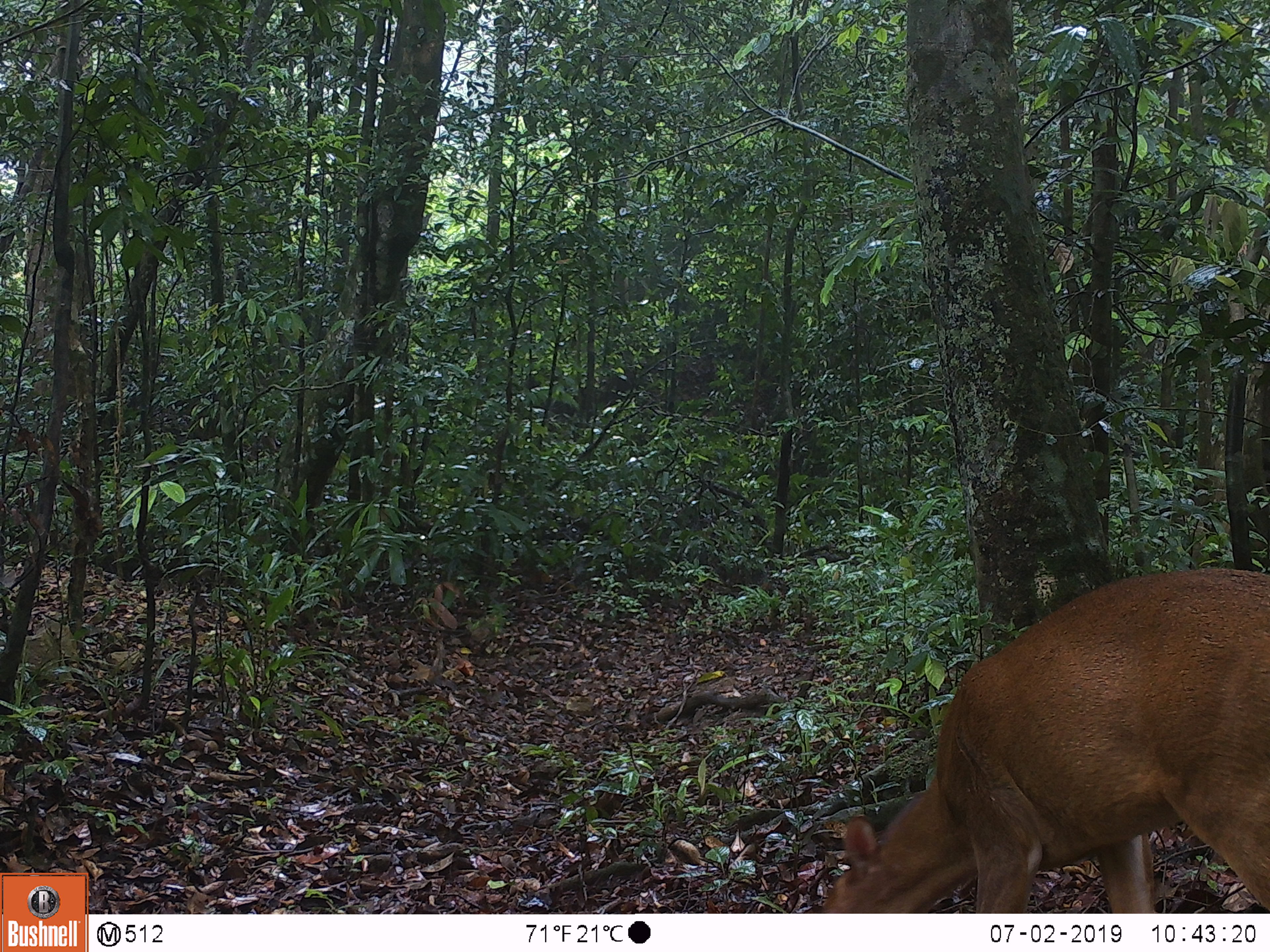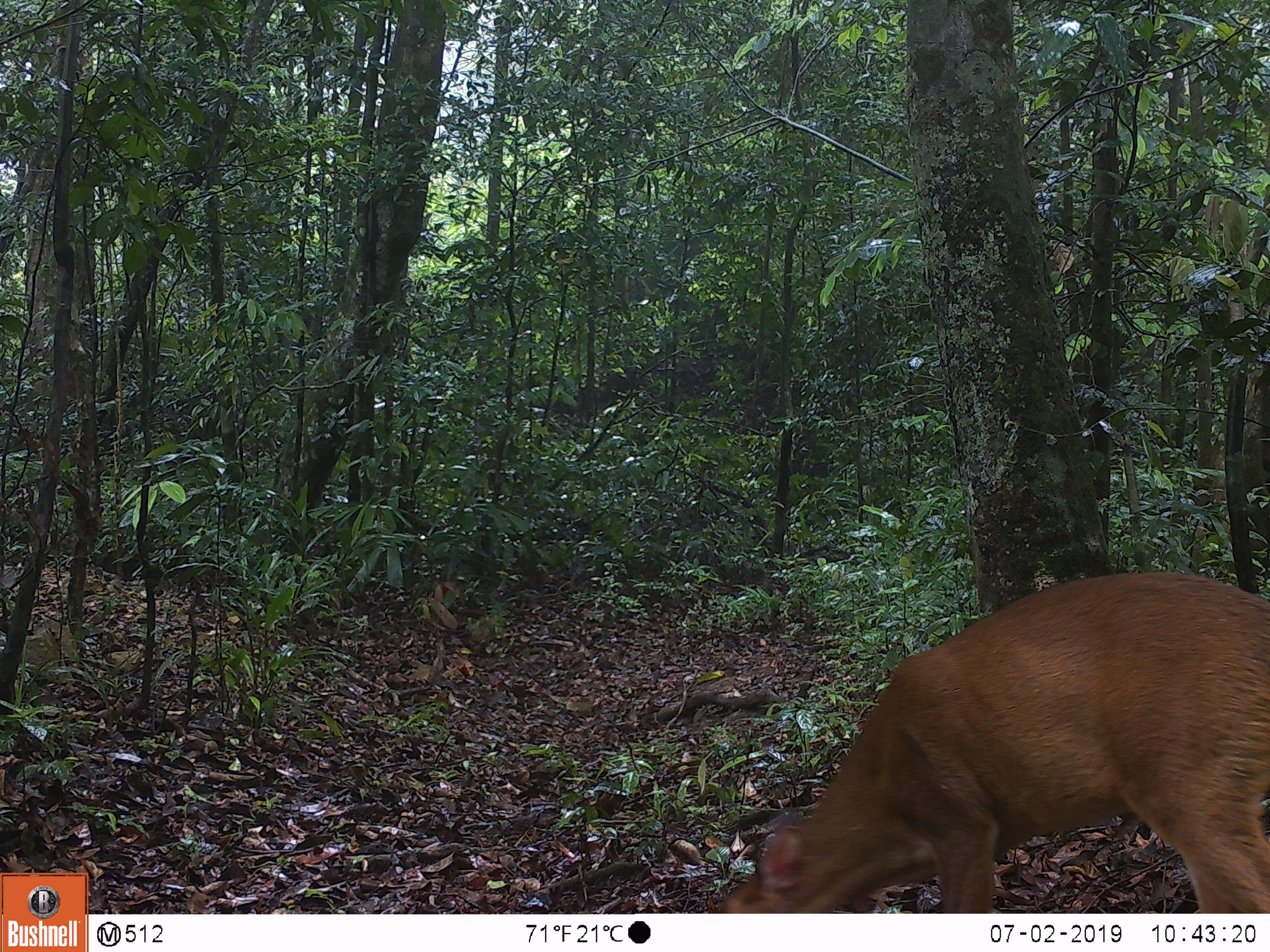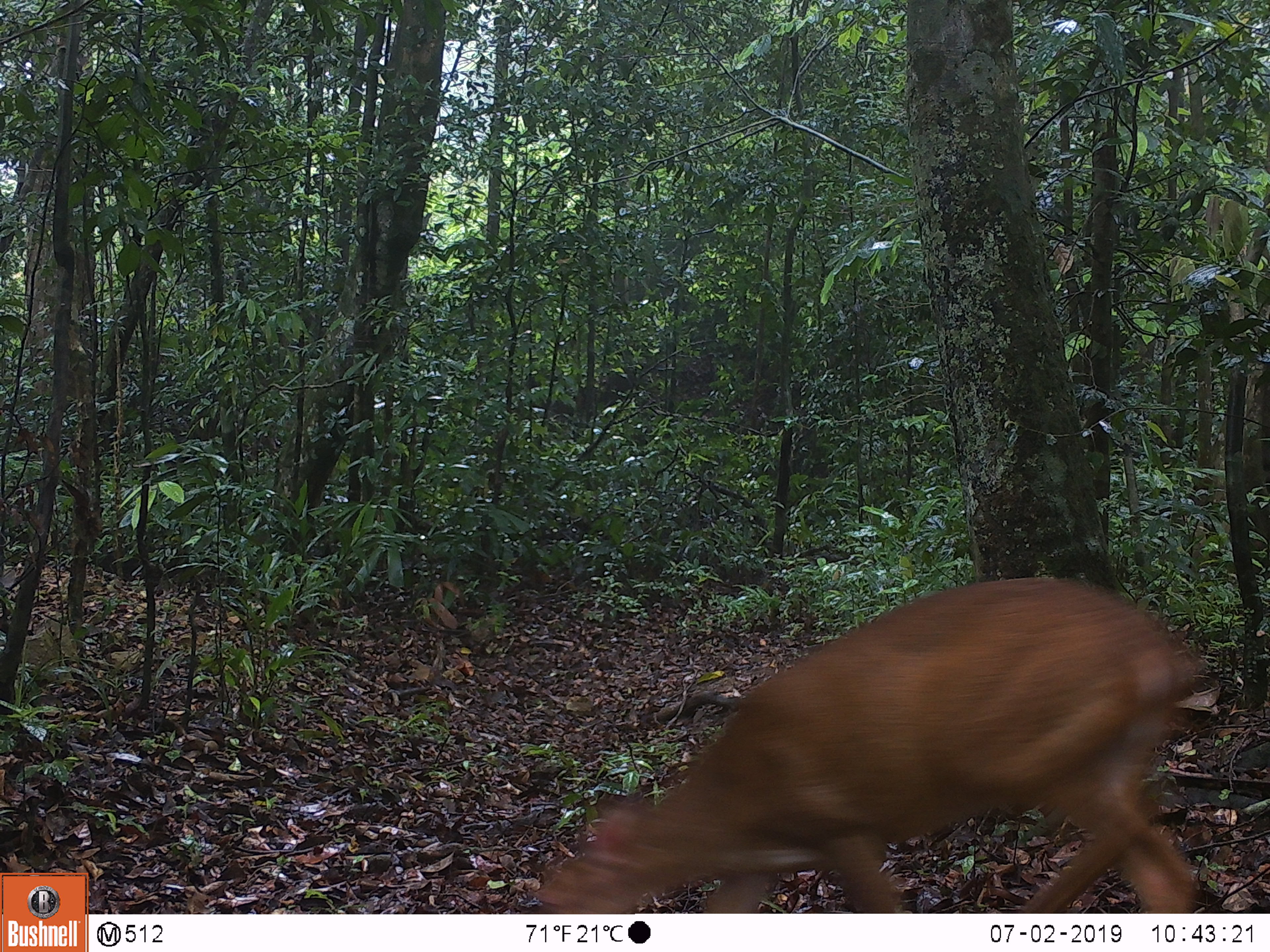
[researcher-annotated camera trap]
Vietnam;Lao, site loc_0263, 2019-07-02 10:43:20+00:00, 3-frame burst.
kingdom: Animalia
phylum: Chordata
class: Mammalia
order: Artiodactyla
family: Cervidae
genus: Muntiacus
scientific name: Muntiacus vuquangensis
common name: large-antlered muntjac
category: large antlered muntjac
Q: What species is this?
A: Large antlered muntjac (large-antlered muntjac) (Muntiacus vuquangensis).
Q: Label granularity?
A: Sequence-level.